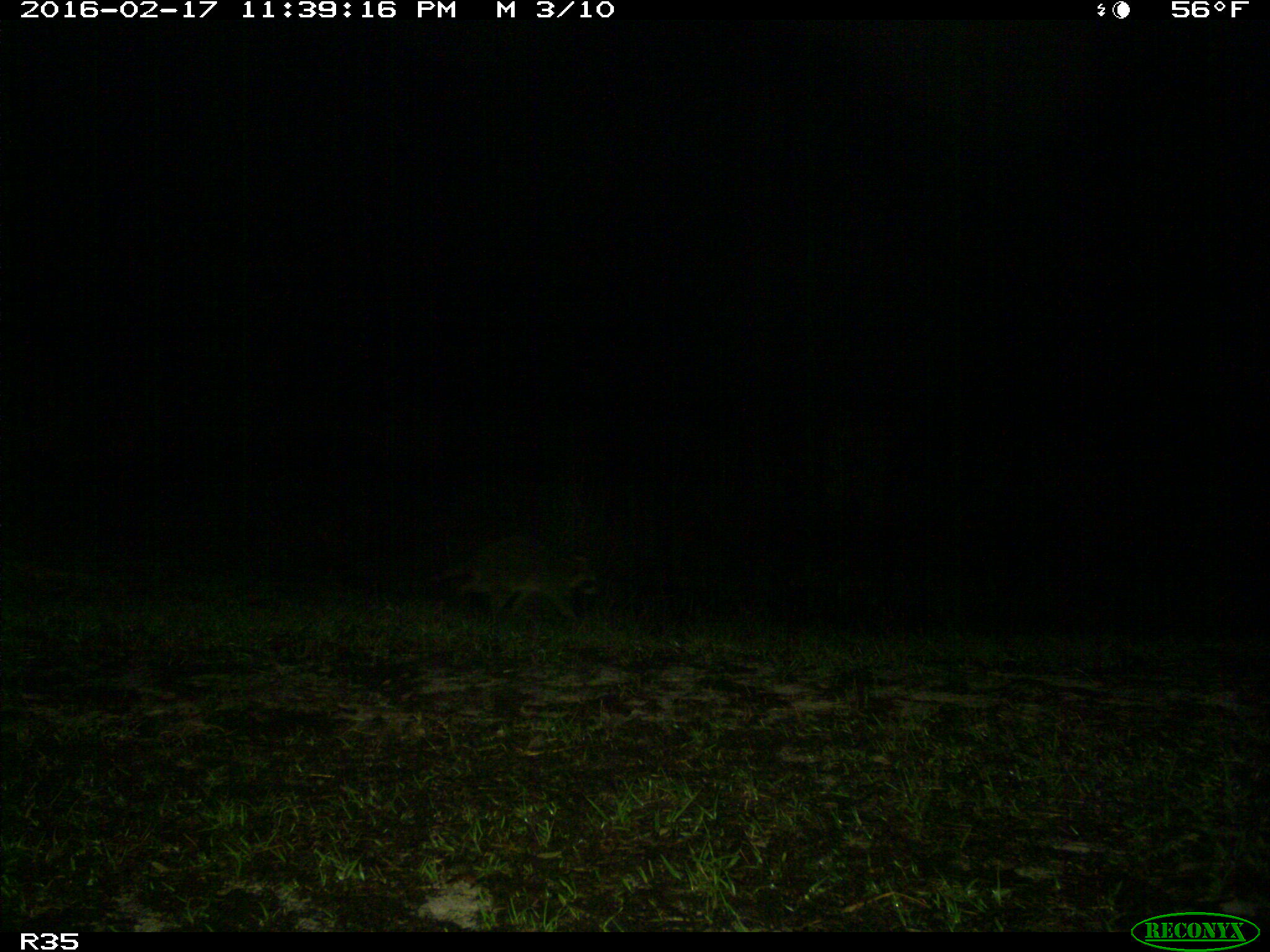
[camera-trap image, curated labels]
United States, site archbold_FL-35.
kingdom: Animalia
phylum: Chordata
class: Mammalia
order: Carnivora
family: Procyonidae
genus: Procyon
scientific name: Procyon lotor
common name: common raccoon